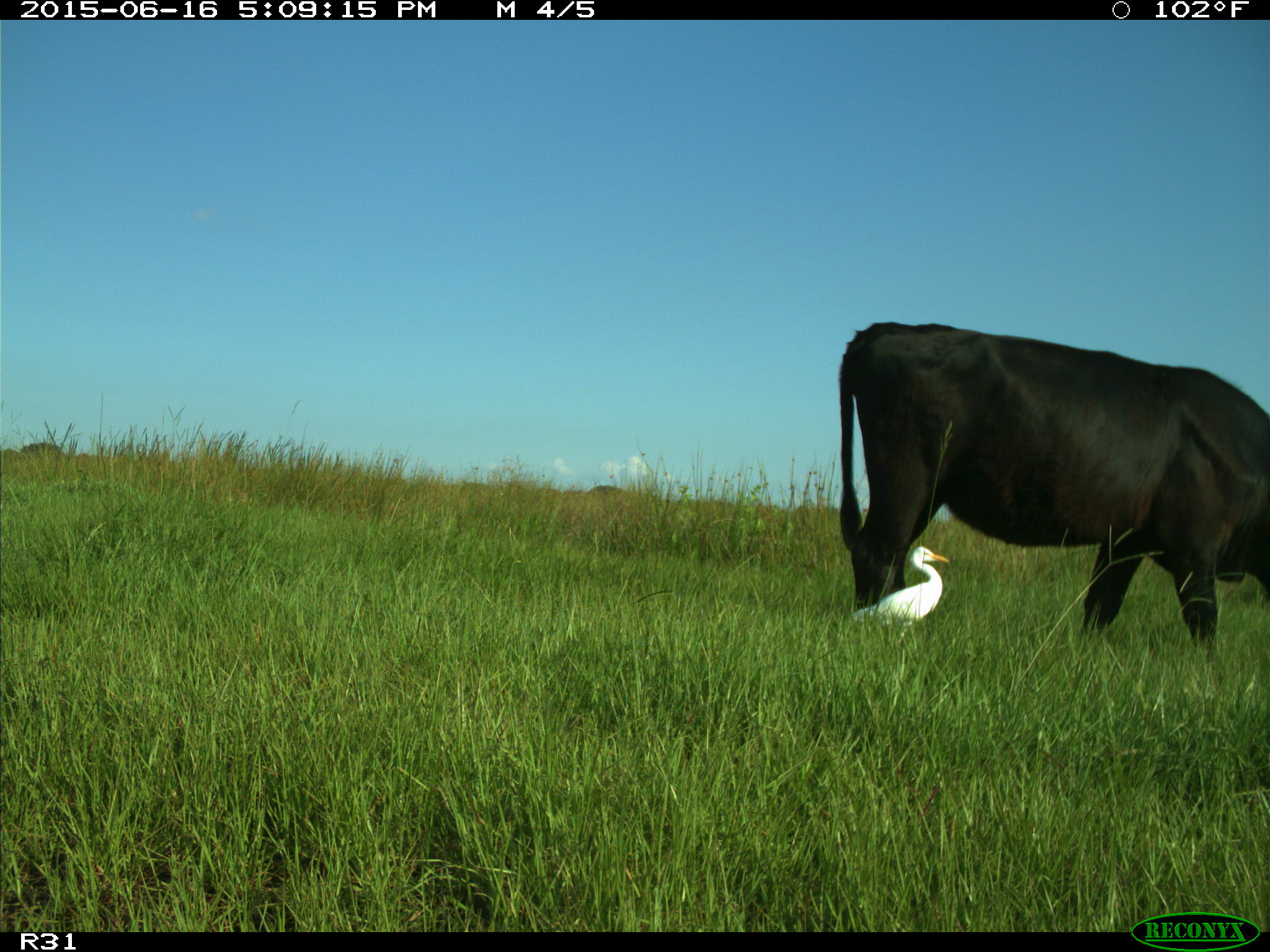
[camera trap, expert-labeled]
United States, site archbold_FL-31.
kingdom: Animalia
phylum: Chordata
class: Mammalia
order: Artiodactyla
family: Bovidae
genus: Bos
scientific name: Bos taurus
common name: domestic cow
Bos taurus (domestic cow).